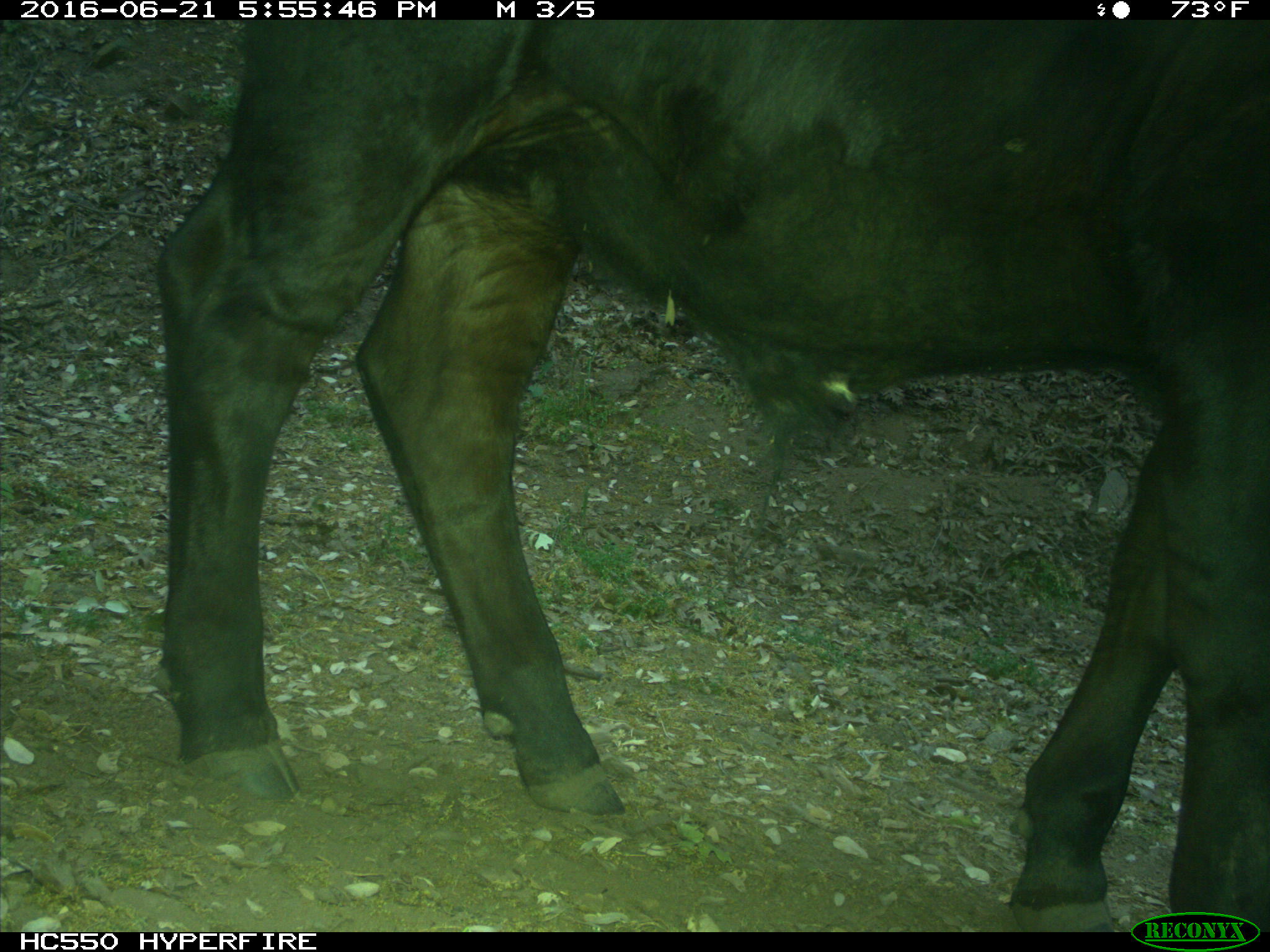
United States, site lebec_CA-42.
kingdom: Animalia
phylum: Chordata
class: Mammalia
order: Artiodactyla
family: Bovidae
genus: Bos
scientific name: Bos taurus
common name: domestic cow